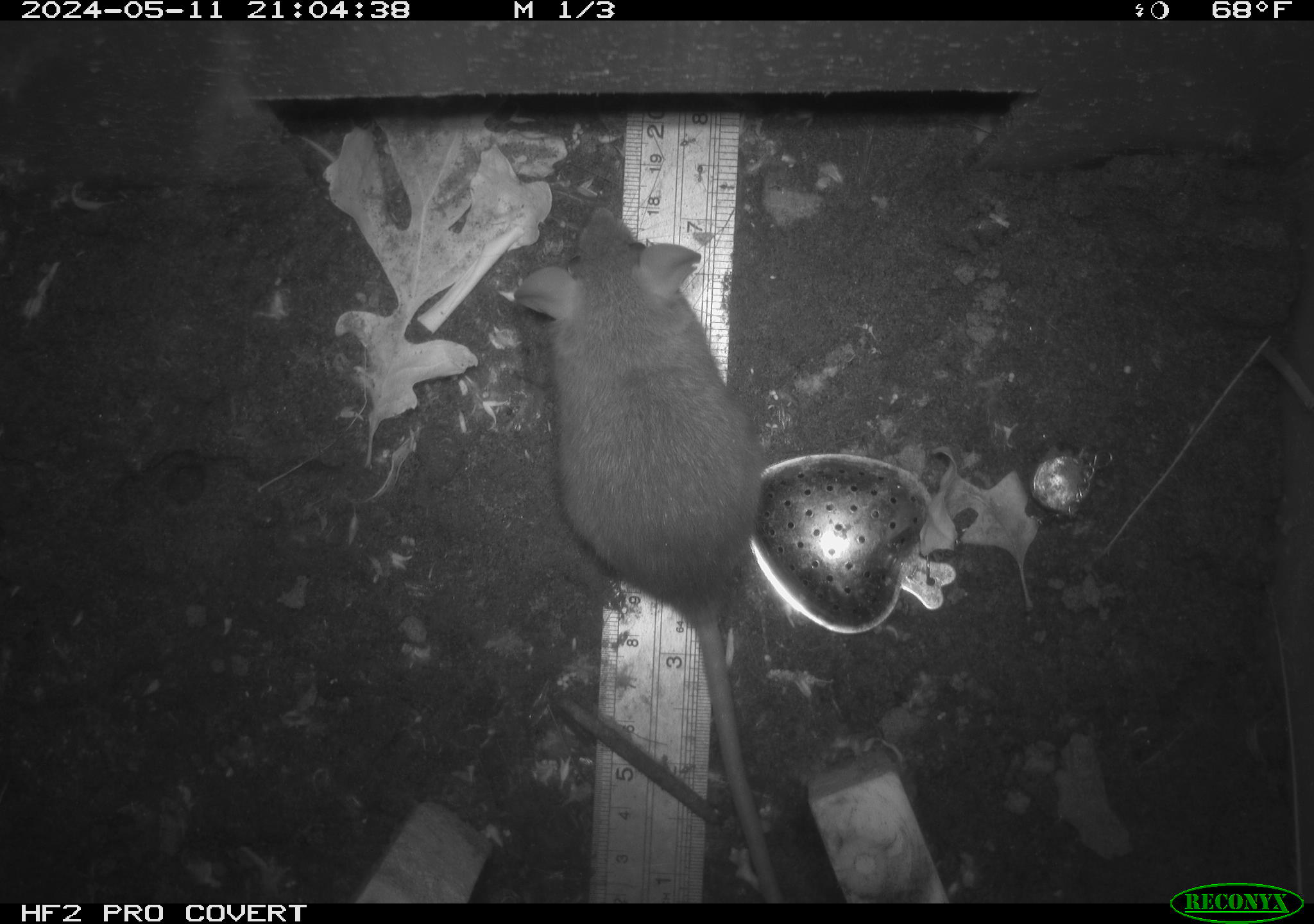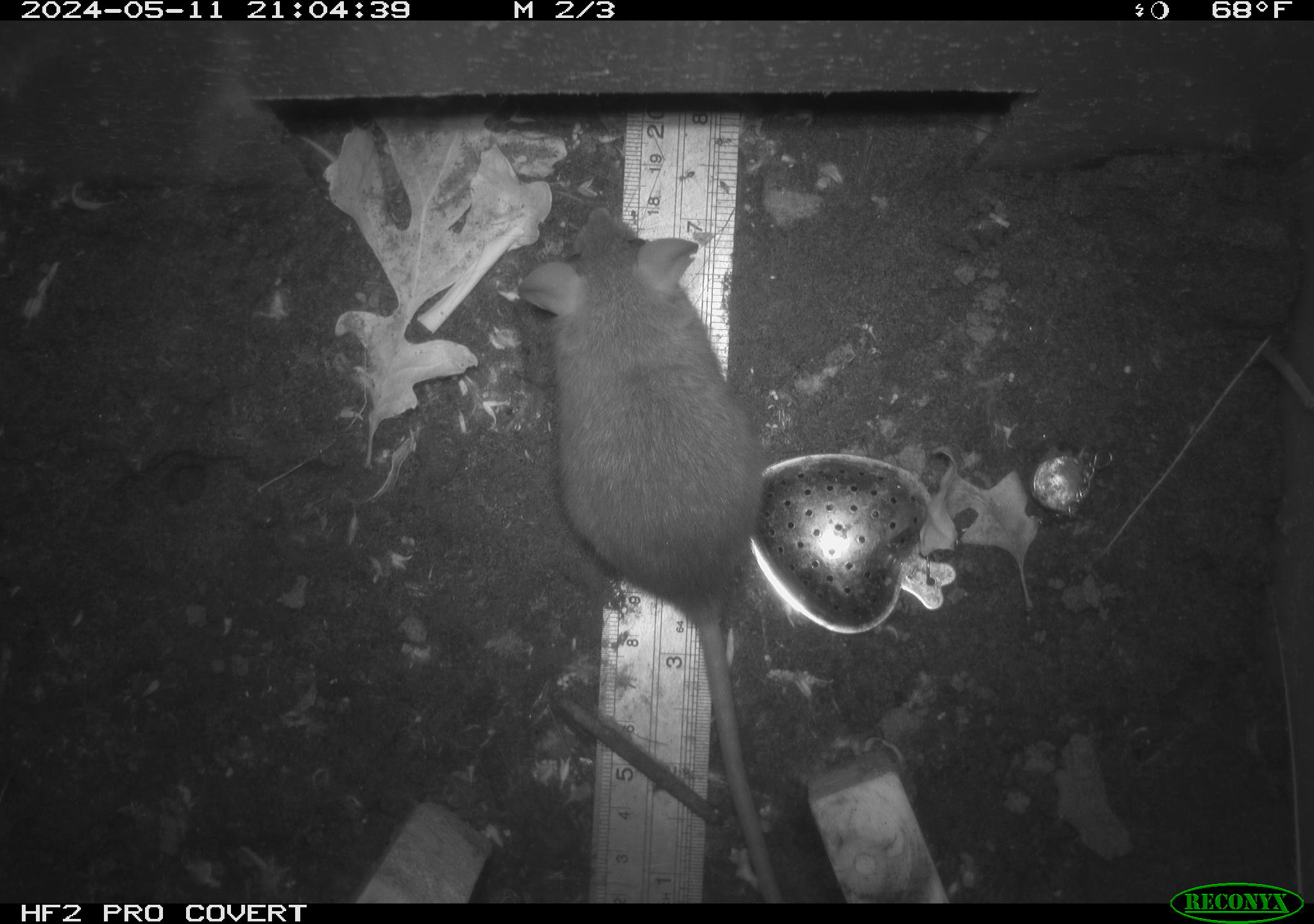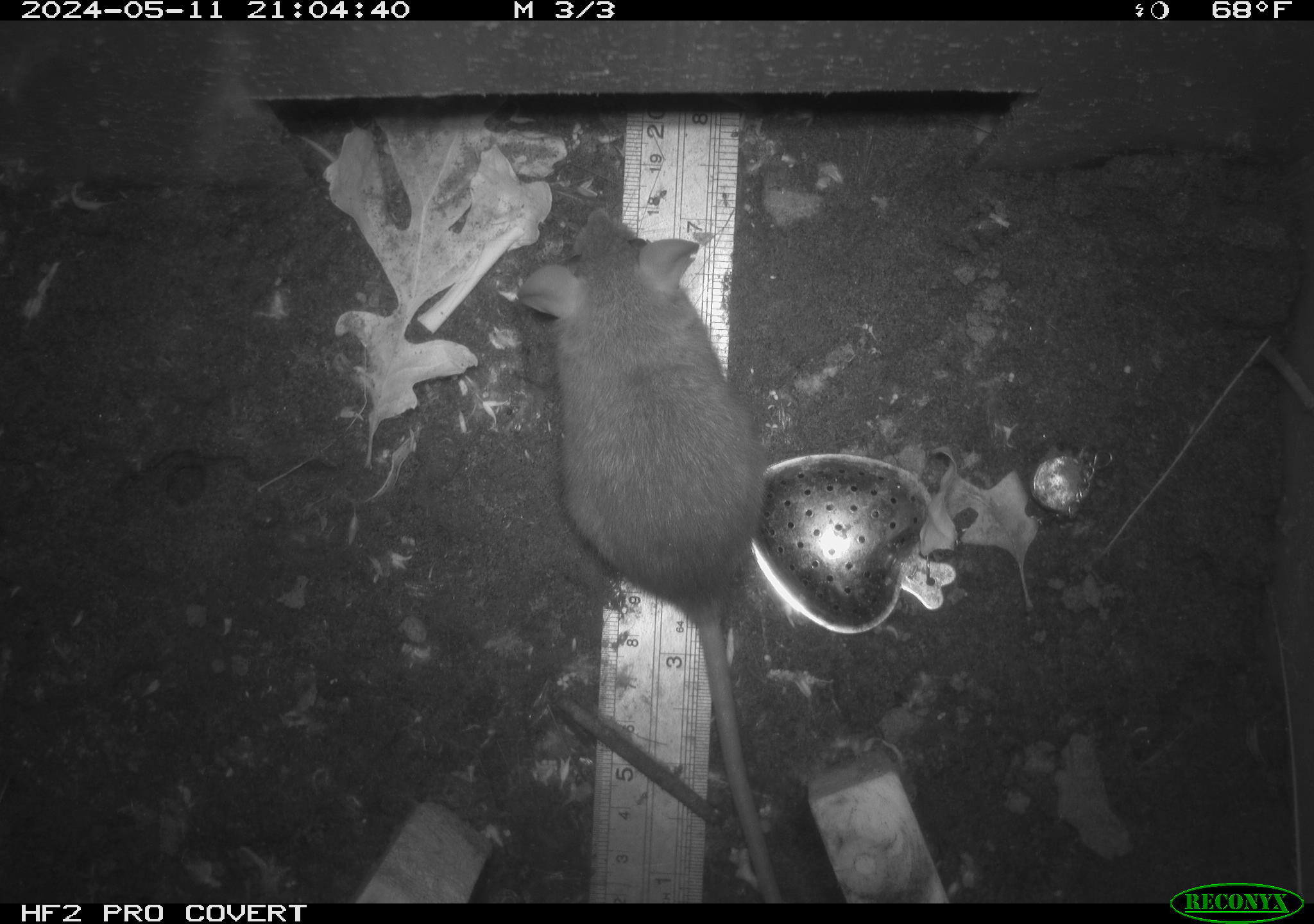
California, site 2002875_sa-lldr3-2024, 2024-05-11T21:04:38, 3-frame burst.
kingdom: Animalia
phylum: Chordata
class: Mammalia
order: Rodentia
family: Muridae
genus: Rattus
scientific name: Rattus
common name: rat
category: rattus species